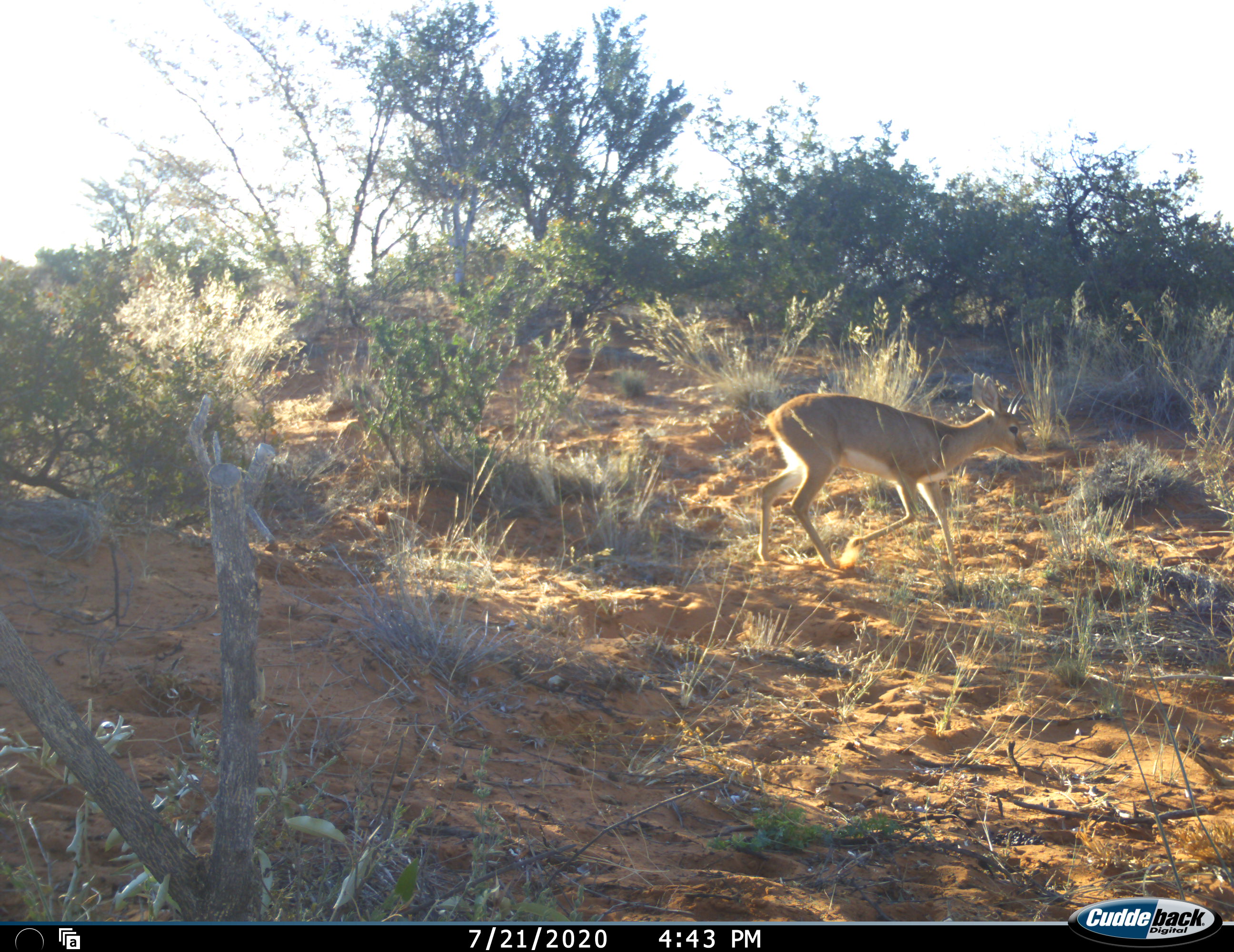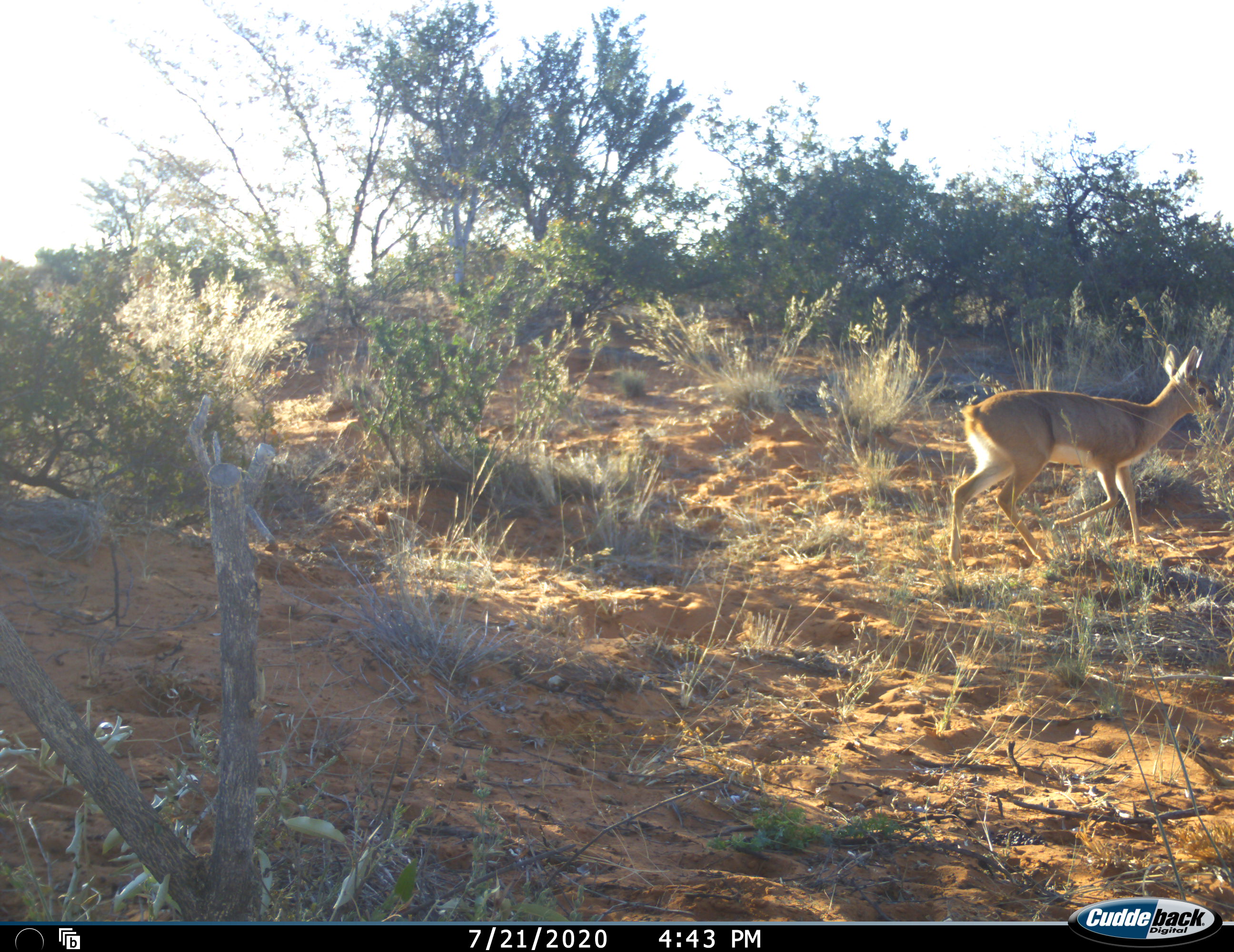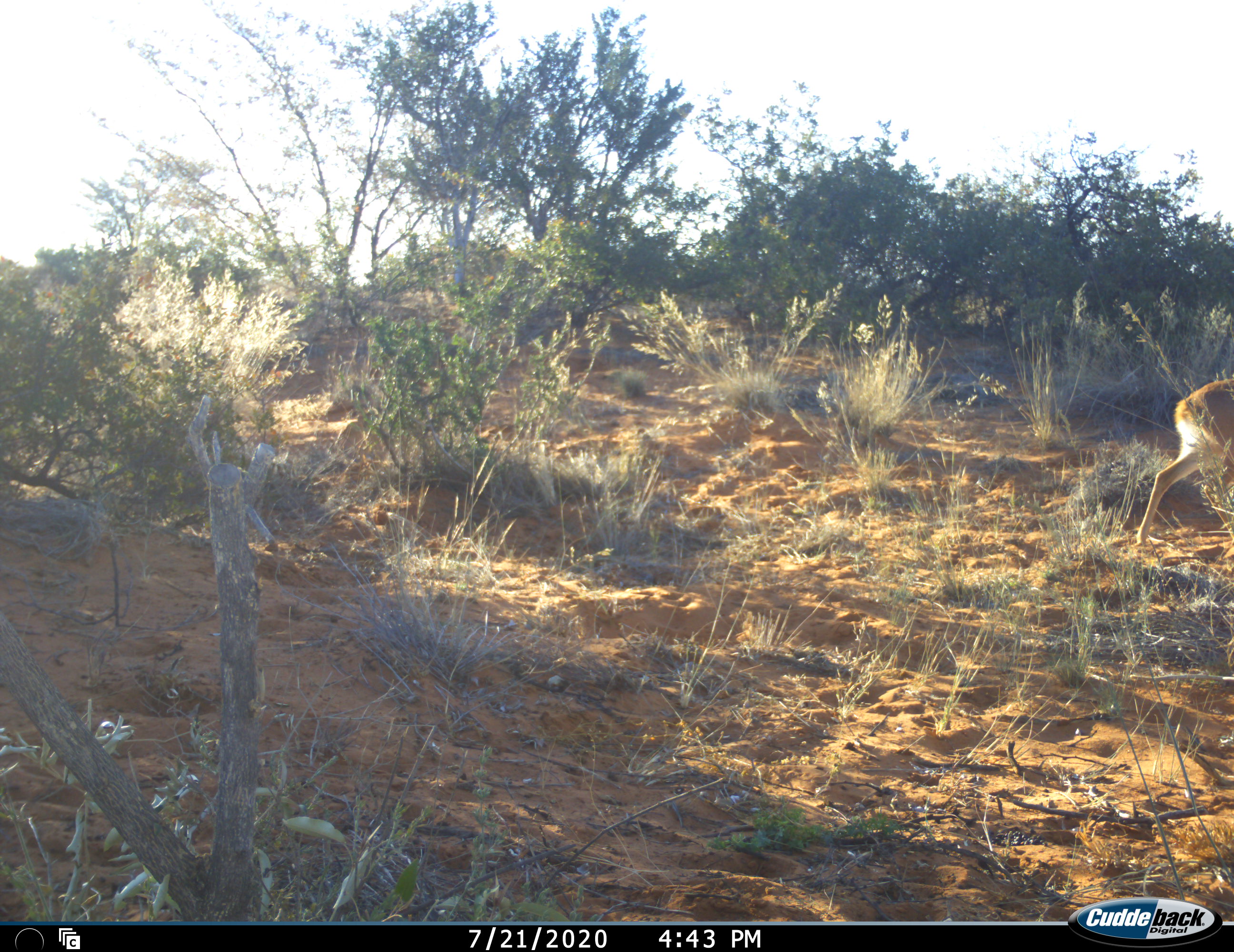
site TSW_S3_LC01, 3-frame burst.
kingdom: Animalia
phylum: Chordata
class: Mammalia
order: Artiodactyla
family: Bovidae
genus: Raphicerus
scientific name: Raphicerus campestris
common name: steenbok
Steenbok (Raphicerus campestris), count 1. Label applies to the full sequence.